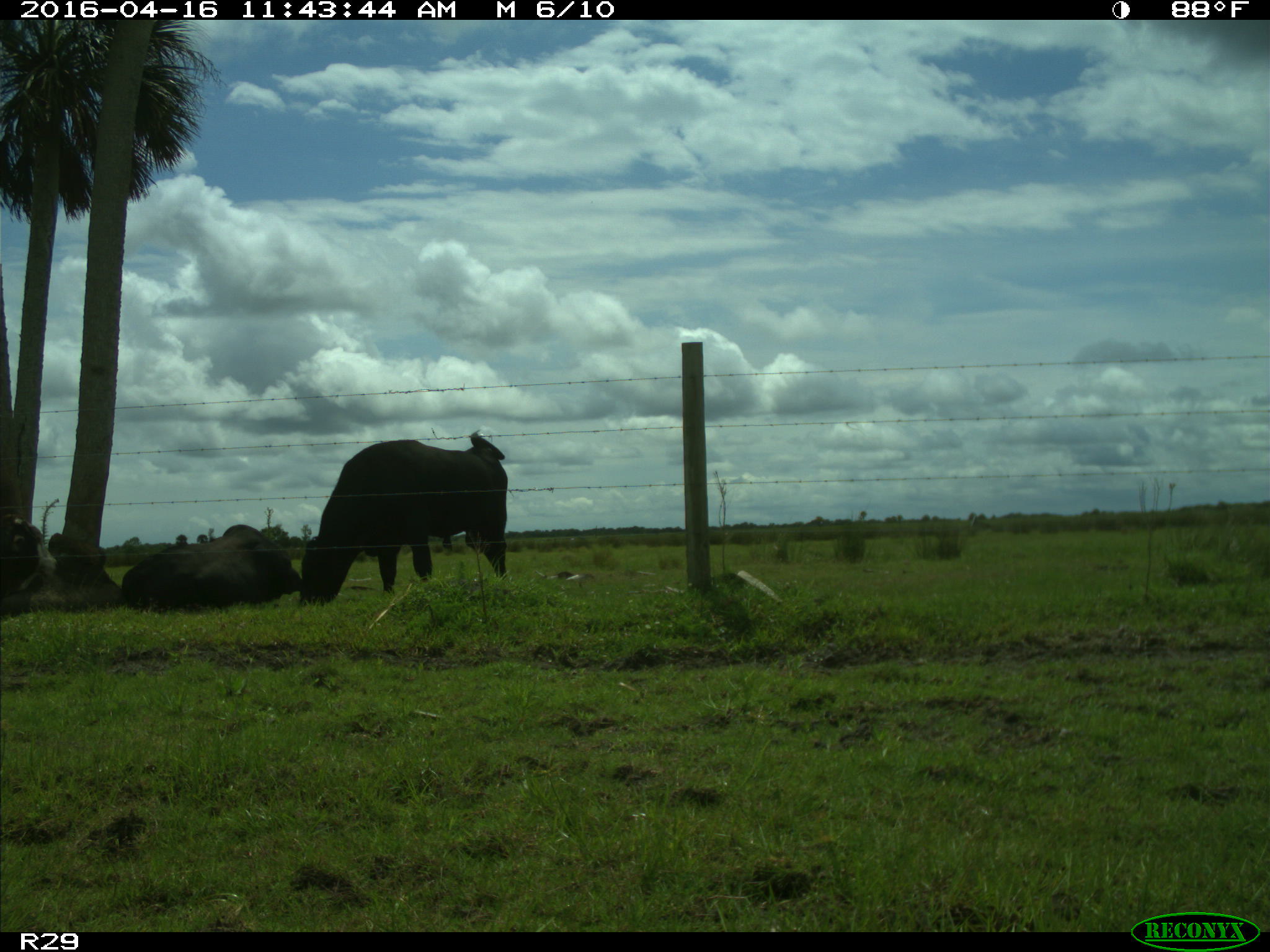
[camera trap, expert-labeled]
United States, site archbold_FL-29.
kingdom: Animalia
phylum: Chordata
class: Mammalia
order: Artiodactyla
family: Bovidae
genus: Bos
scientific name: Bos taurus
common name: domestic cow